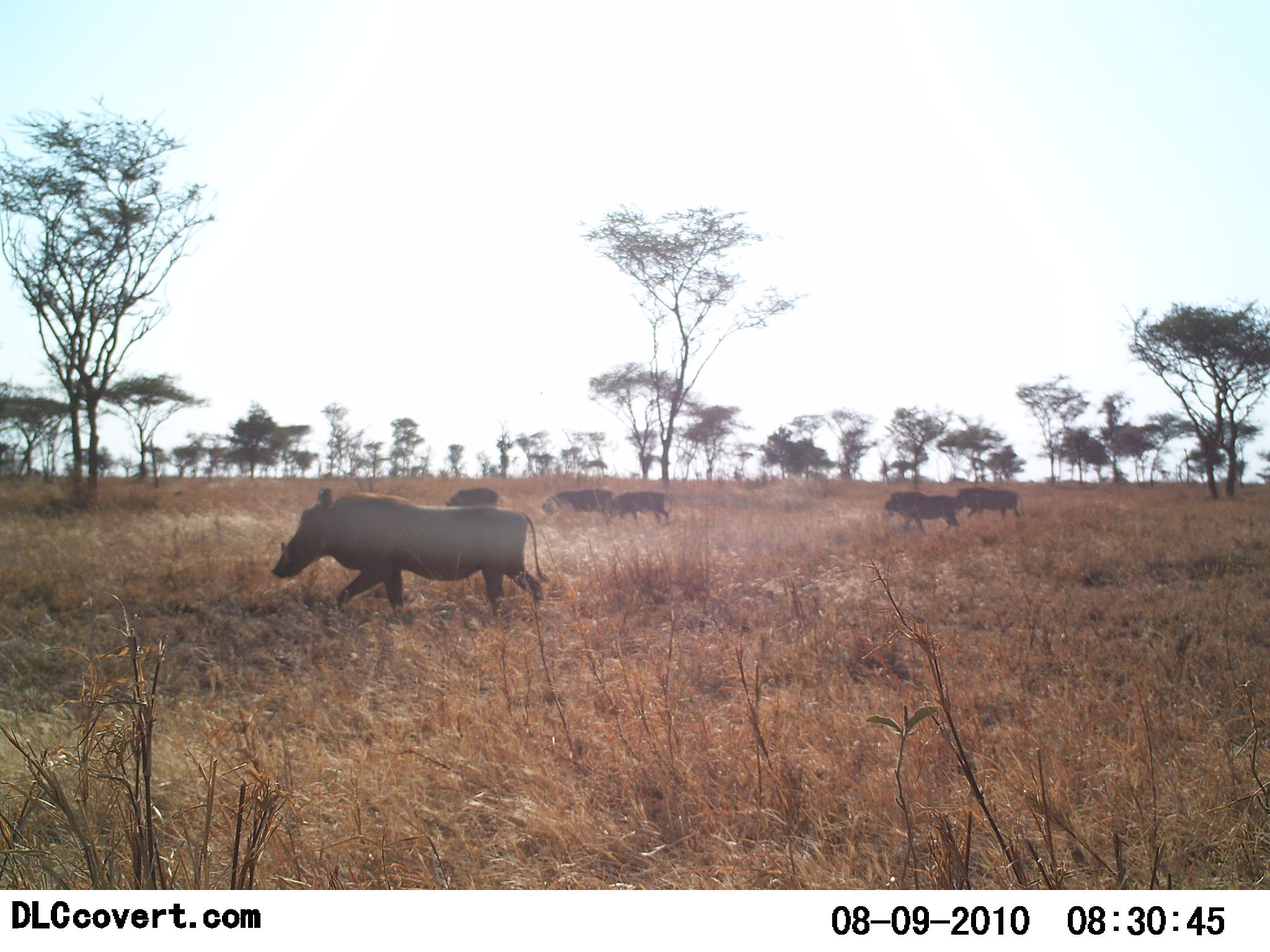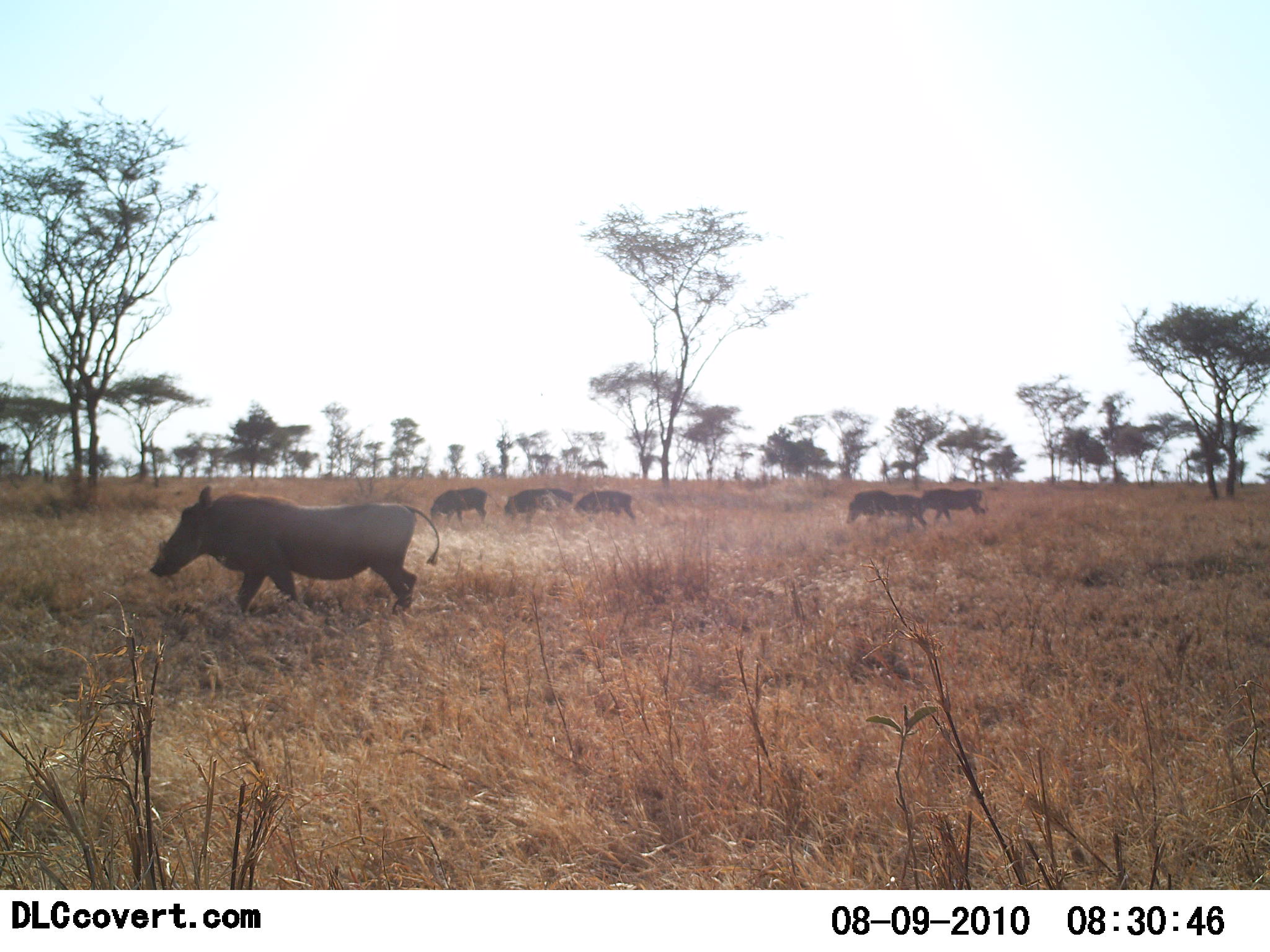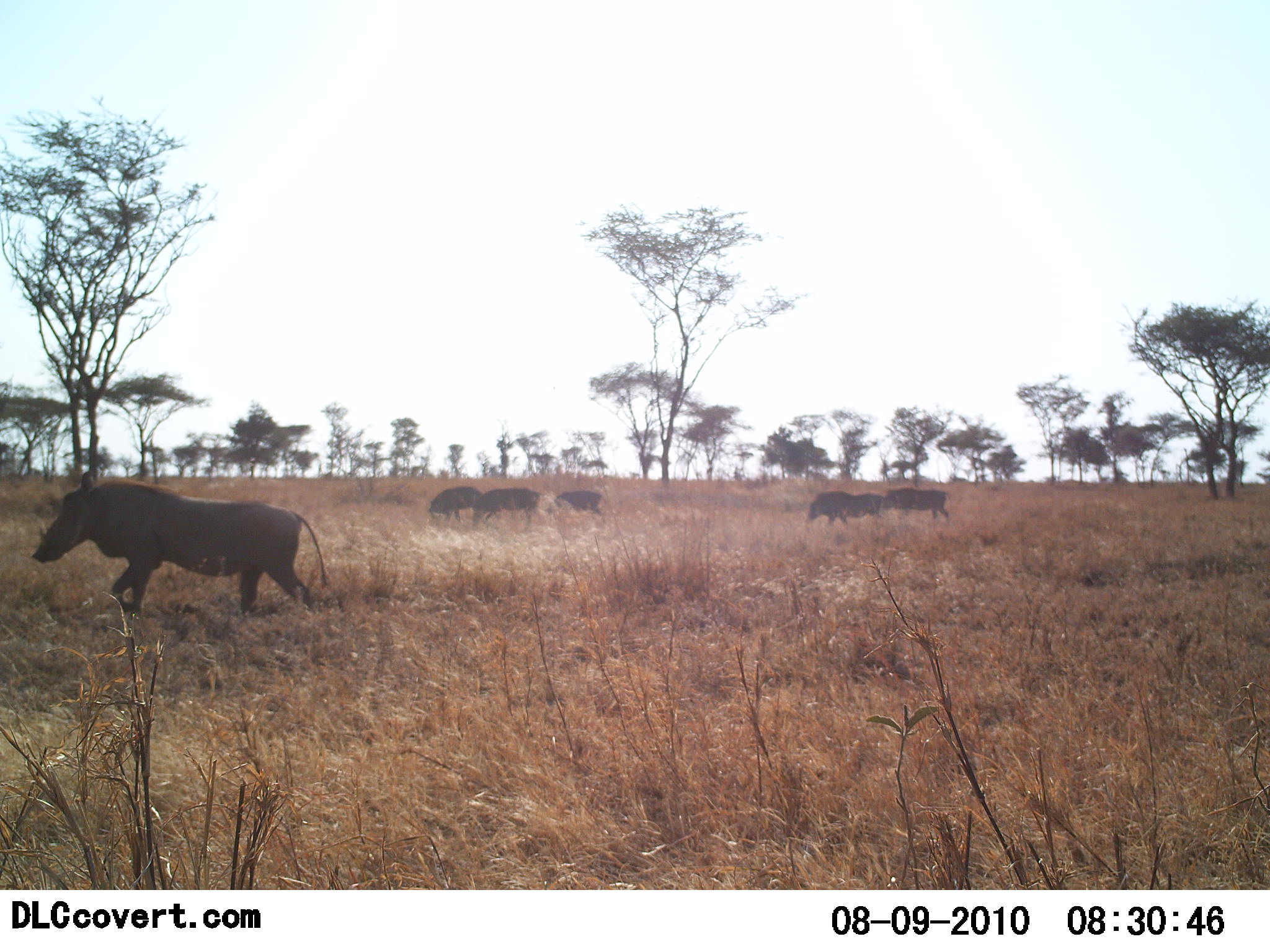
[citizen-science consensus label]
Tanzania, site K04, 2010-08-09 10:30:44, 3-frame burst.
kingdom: Animalia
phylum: Chordata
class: Mammalia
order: Artiodactyla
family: Suidae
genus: Phacochoerus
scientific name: Phacochoerus africanus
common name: warthog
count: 6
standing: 6%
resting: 6%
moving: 100%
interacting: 0%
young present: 0%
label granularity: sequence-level